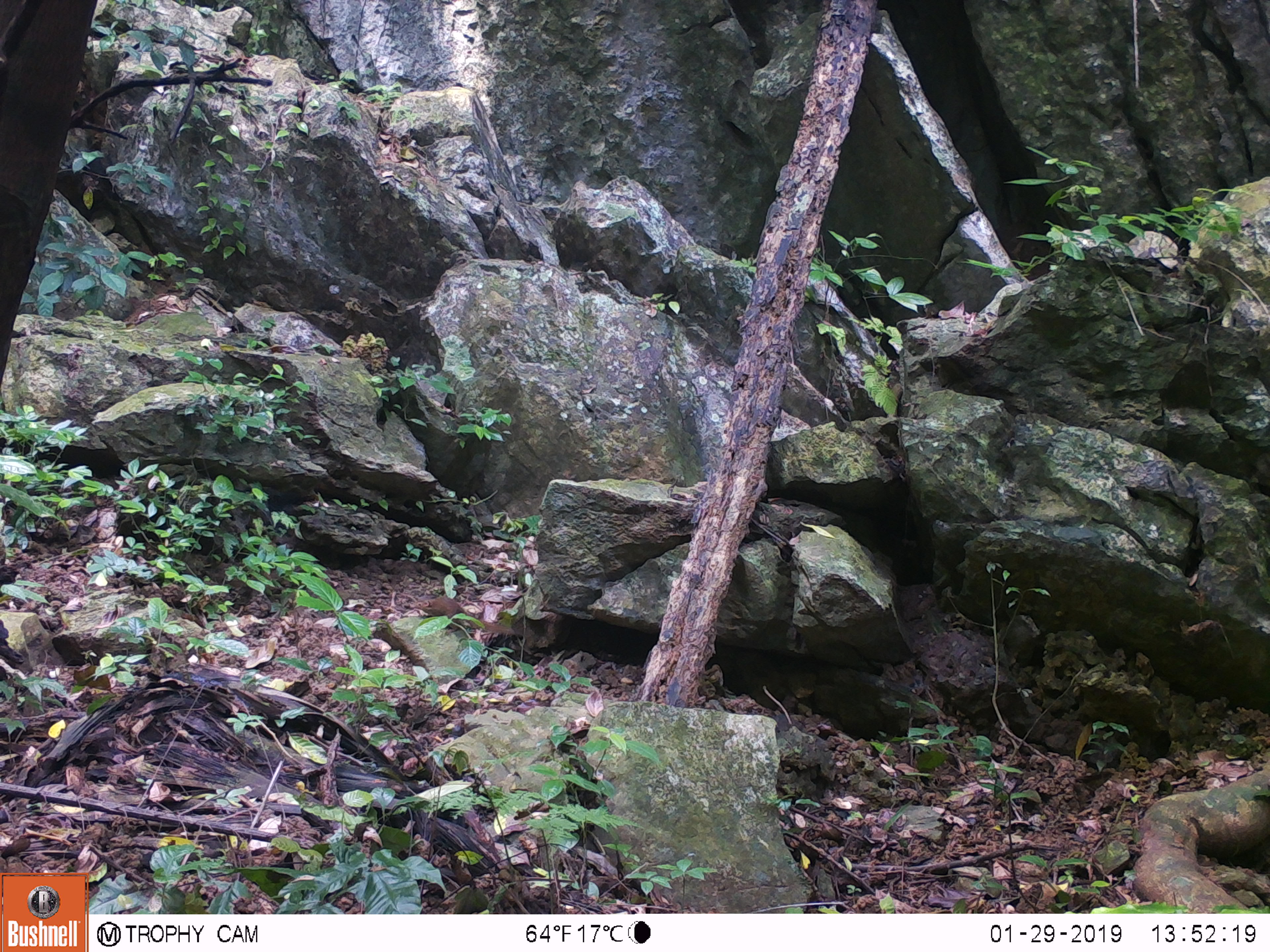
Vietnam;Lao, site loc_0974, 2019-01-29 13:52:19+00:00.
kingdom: Animalia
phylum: Chordata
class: Mammalia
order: Scandentia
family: Tupaiidae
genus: Tupaia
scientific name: Tupaia belangeri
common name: northern treeshrew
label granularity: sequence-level